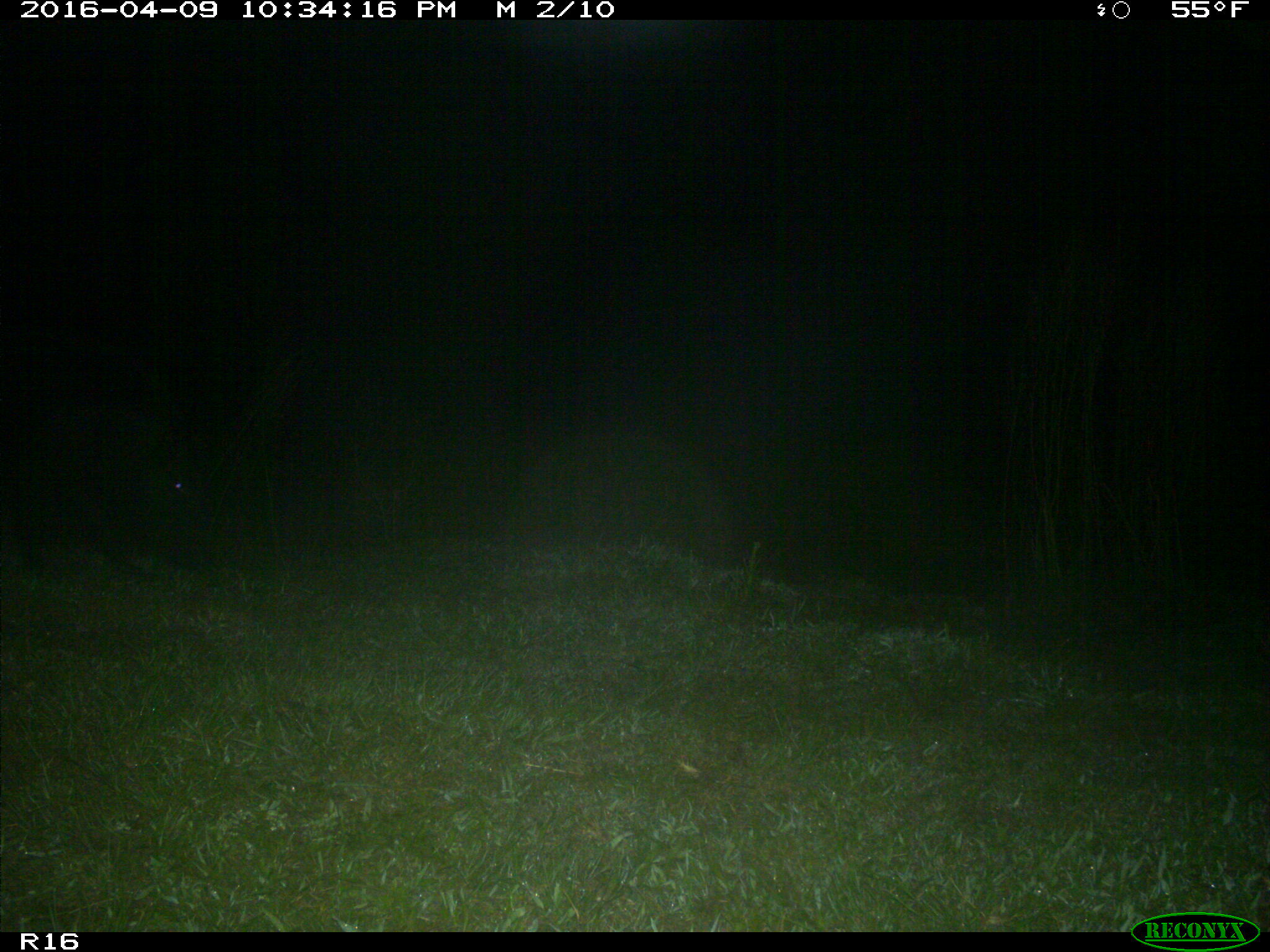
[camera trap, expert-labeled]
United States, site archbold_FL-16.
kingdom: Animalia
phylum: Chordata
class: Mammalia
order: Artiodactyla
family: Suidae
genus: Sus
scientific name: Sus scrofa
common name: wild boar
Sus scrofa (wild boar).